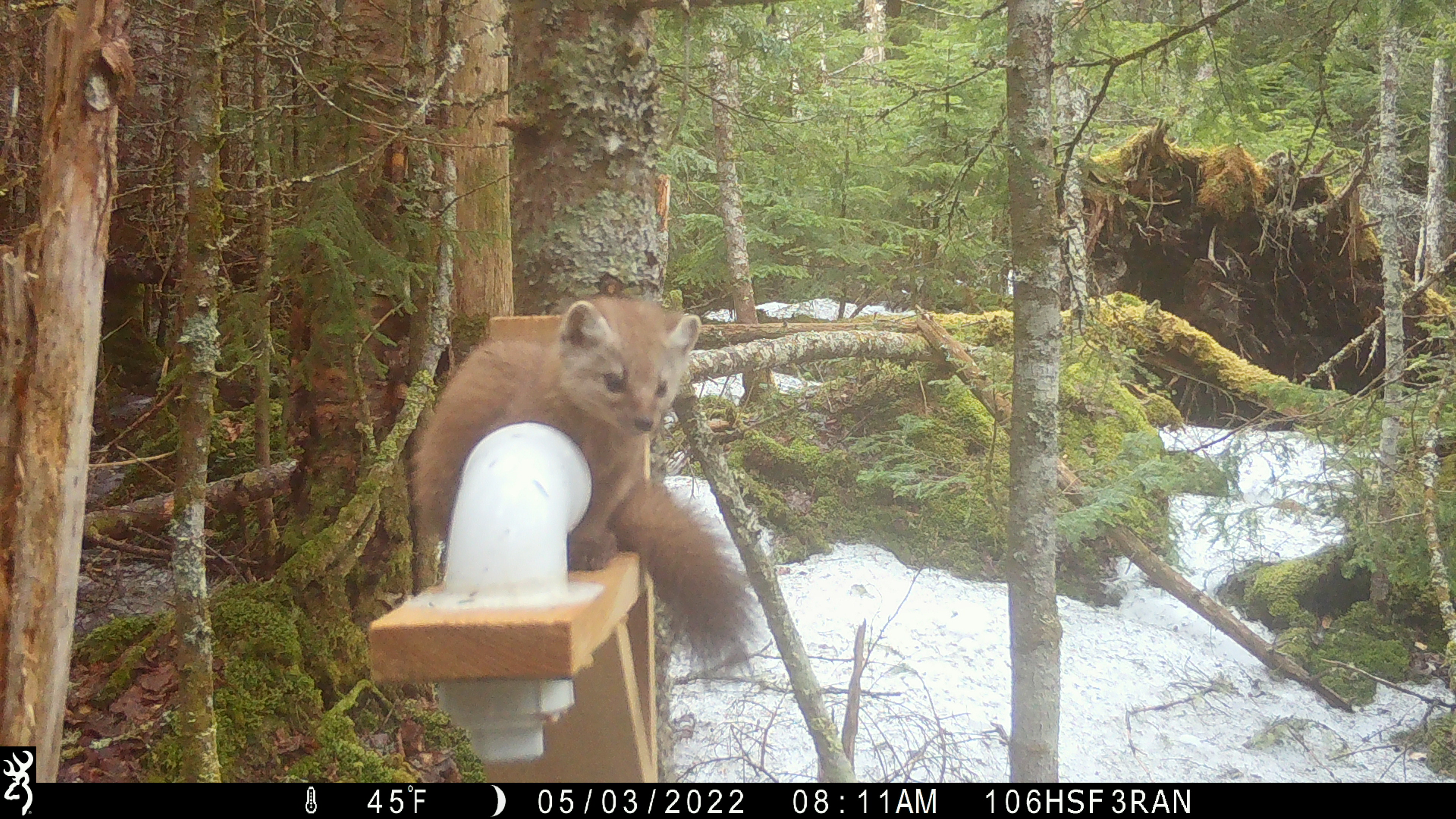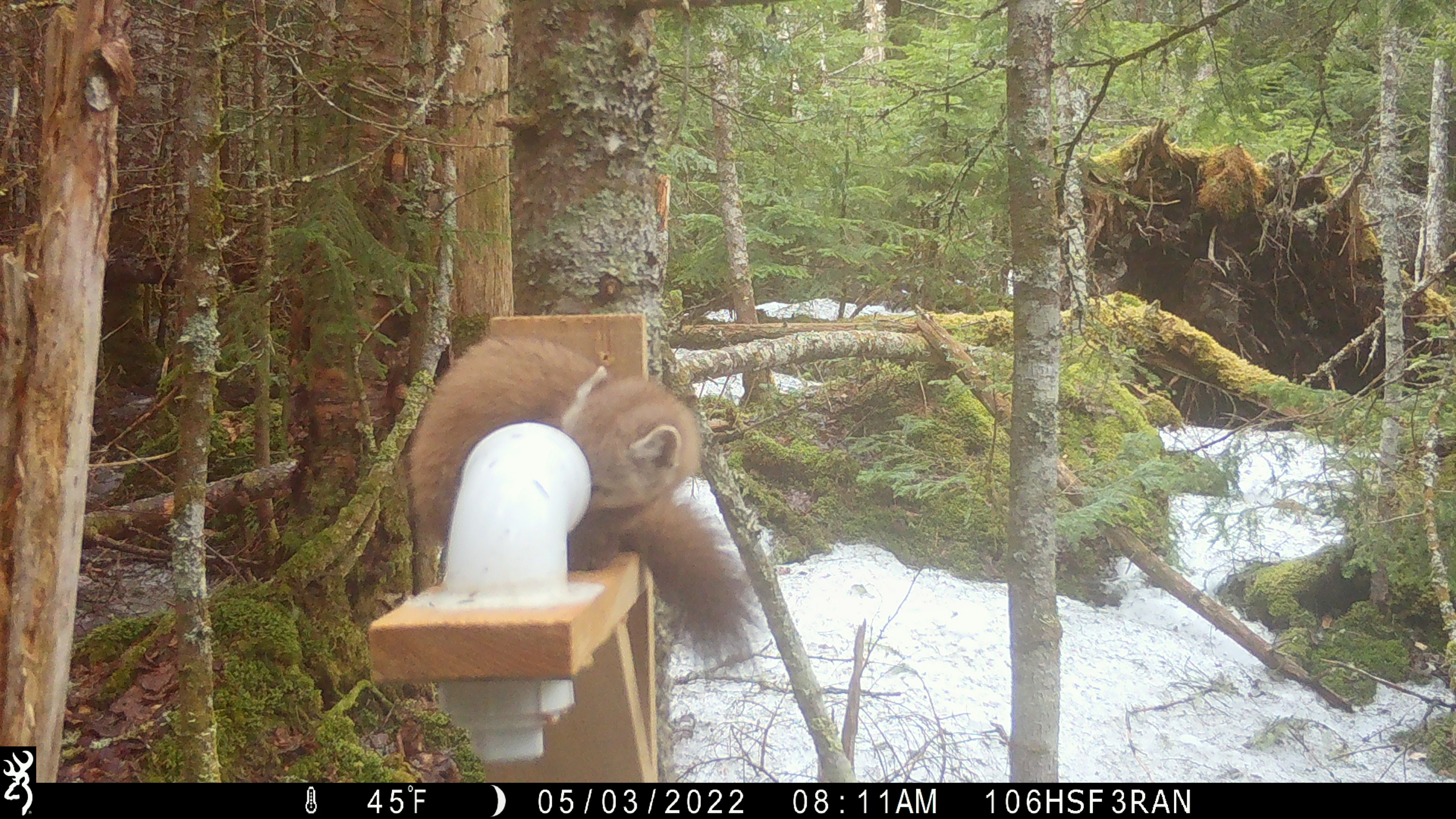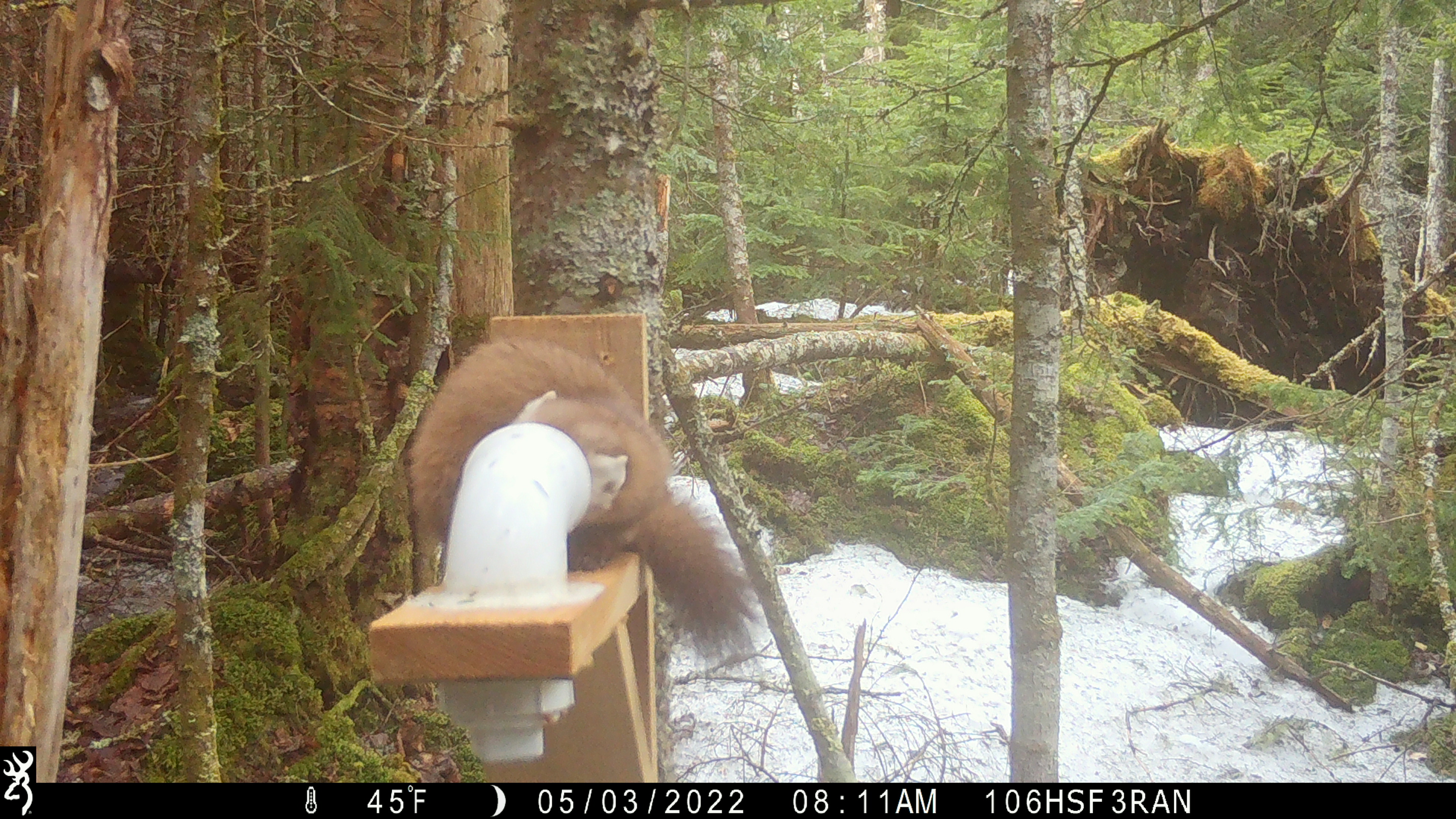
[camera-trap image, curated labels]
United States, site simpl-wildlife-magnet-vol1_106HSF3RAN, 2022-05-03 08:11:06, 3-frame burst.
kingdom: Animalia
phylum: Chordata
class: Mammalia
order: Carnivora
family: Mustelidae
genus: Martes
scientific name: Martes americana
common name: american marten